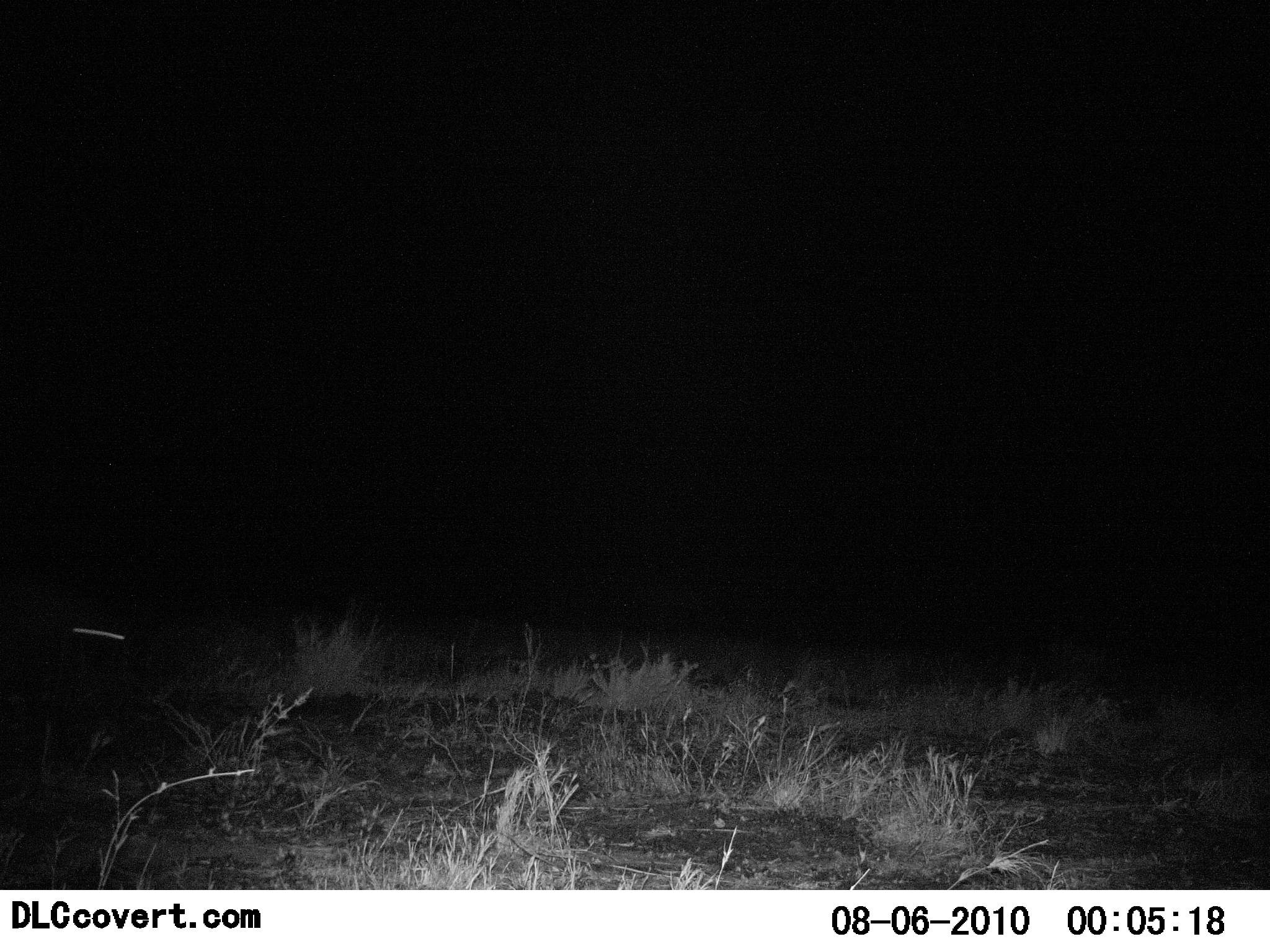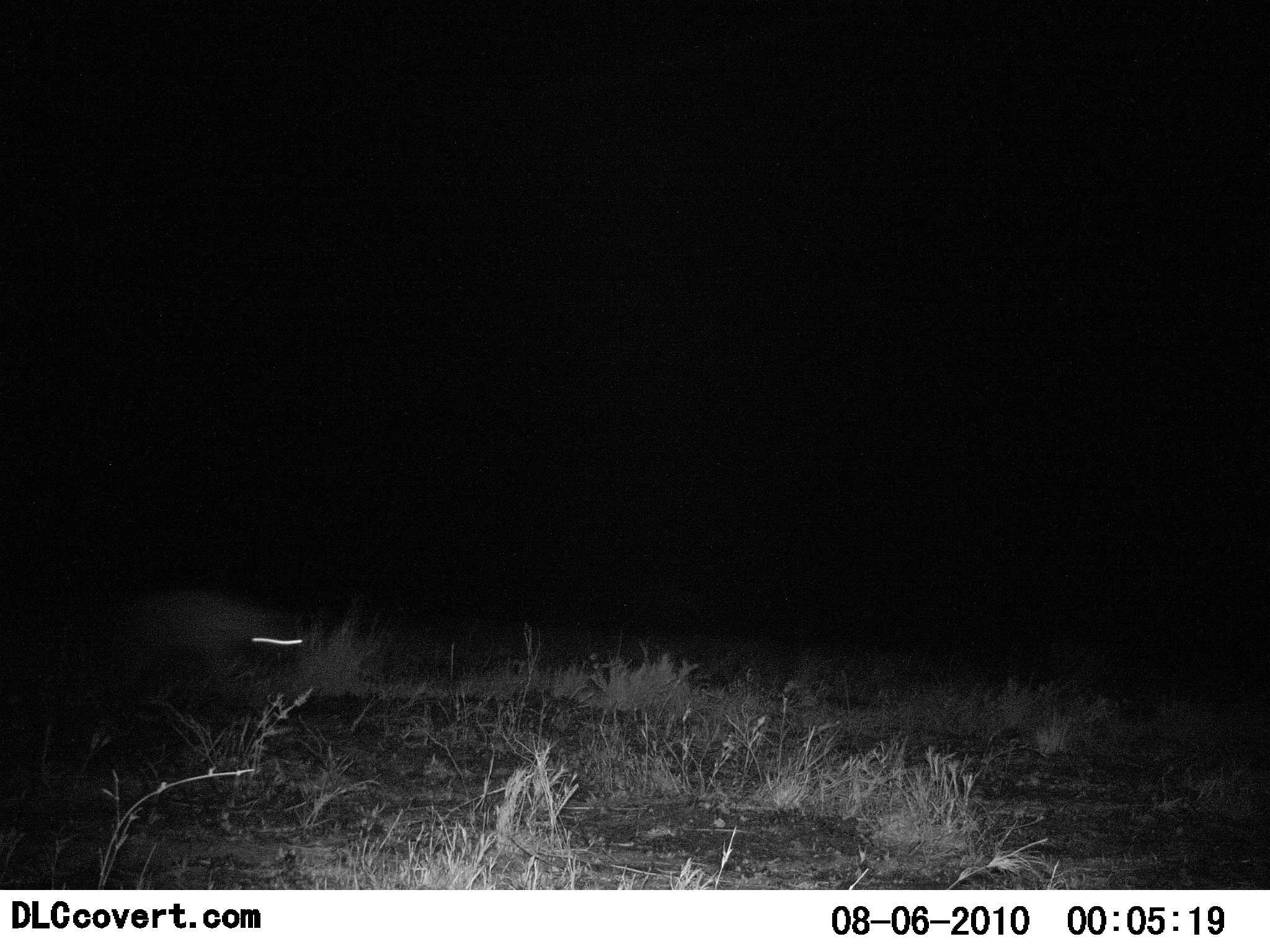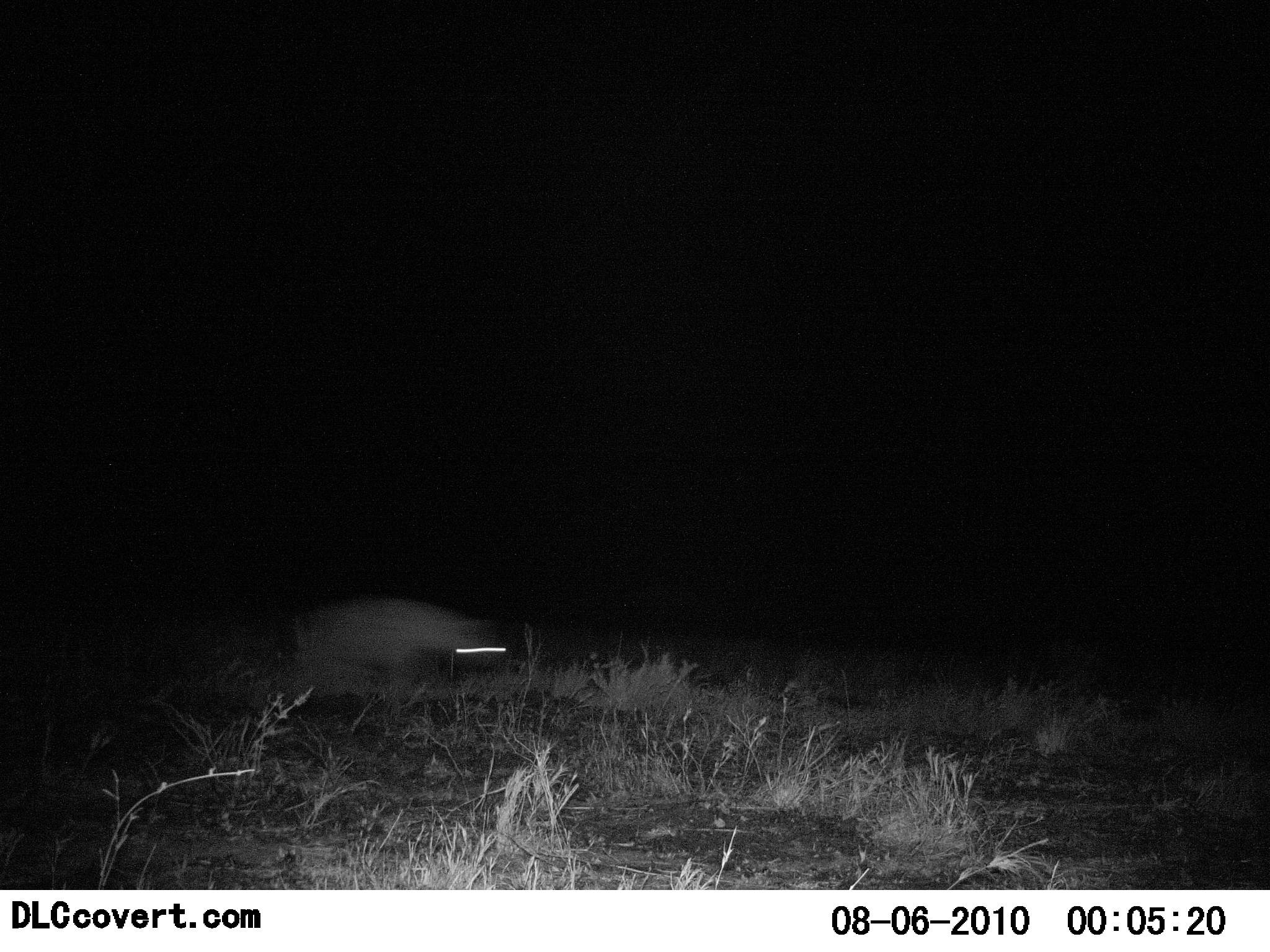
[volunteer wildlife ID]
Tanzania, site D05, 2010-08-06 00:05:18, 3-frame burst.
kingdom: Animalia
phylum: Chordata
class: Mammalia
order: Carnivora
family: Hyaenidae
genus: Crocuta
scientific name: Crocuta crocuta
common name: spotted hyena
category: hyenaspotted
Hyenaspotted (spotted hyena) (Crocuta crocuta), count 1. Behavior (volunteer vote fractions): standing 0%, resting 0%, moving 100%, interacting 0%. Young present (vote fraction): 0%. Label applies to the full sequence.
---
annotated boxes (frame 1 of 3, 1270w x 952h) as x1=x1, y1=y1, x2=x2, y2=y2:
animal: x1=6, y1=606, x2=184, y2=716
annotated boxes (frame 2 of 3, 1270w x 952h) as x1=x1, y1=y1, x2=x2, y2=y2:
animal: x1=108, y1=586, x2=301, y2=708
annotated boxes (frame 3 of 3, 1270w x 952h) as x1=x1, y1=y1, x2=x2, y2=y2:
animal: x1=242, y1=593, x2=515, y2=725